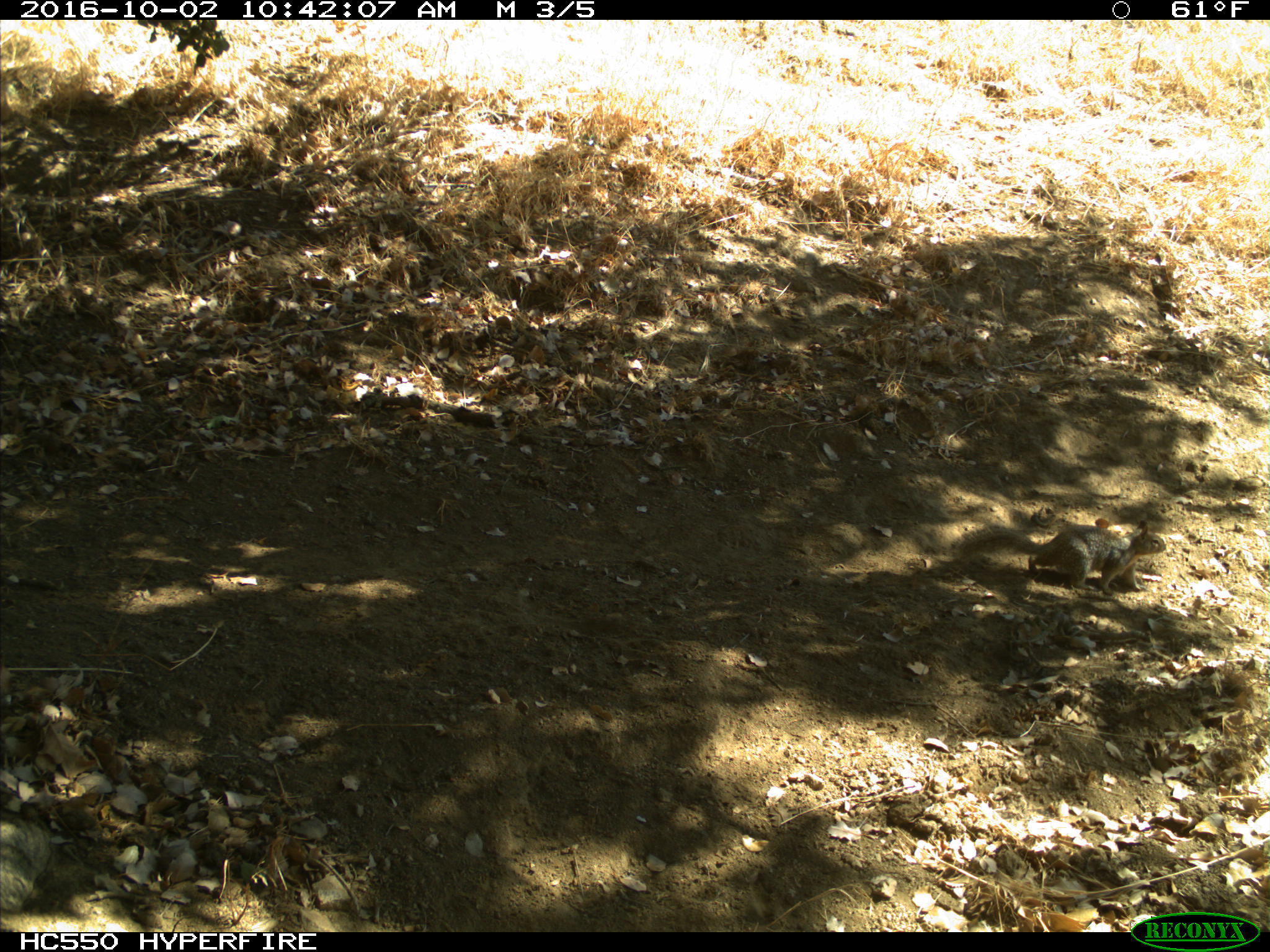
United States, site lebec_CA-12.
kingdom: Animalia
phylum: Chordata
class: Mammalia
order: Rodentia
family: Sciuridae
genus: Otospermophilus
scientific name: Otospermophilus beecheyi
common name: california ground squirrel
Otospermophilus beecheyi (california ground squirrel).